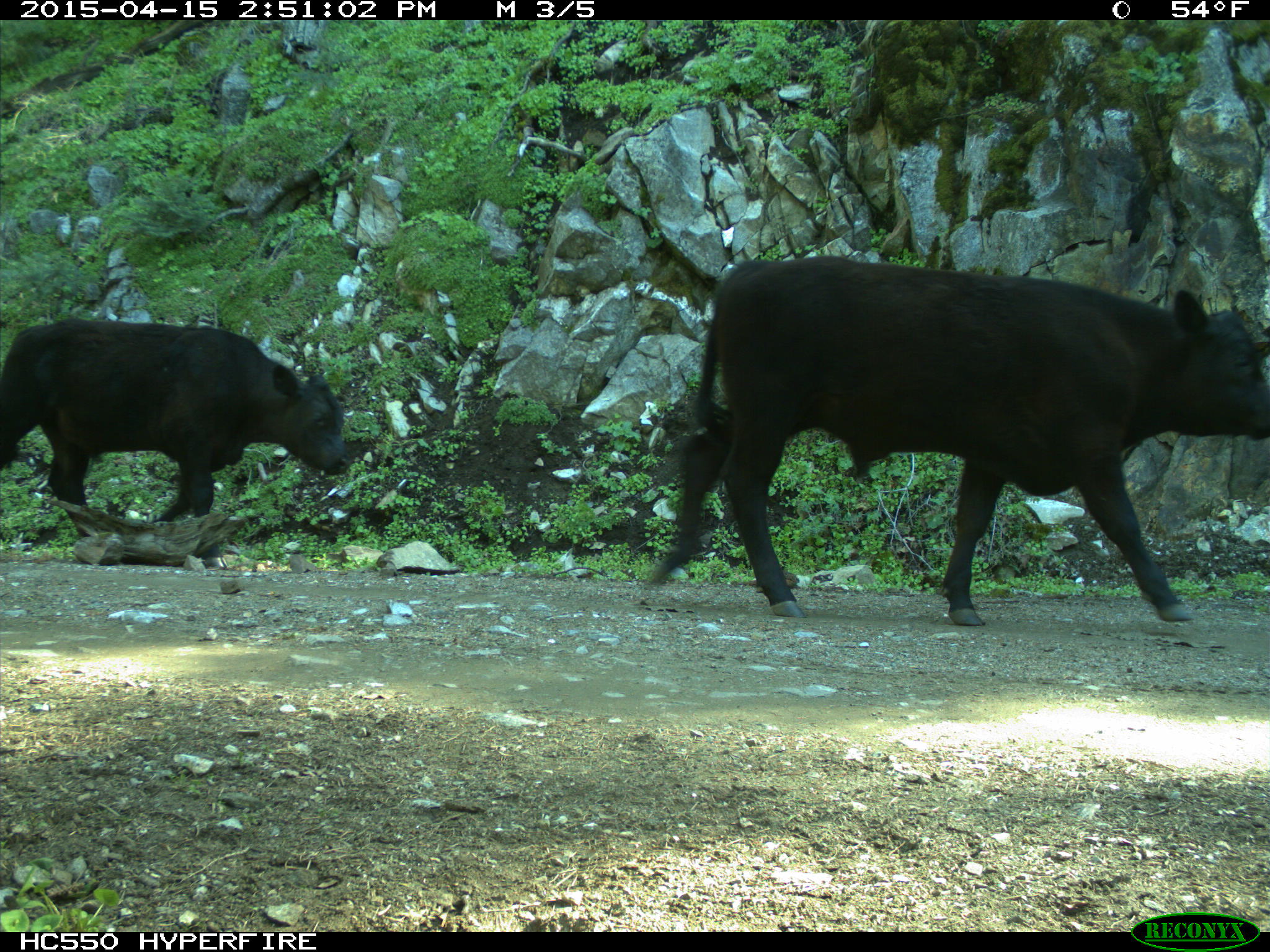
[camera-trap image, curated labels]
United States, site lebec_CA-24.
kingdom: Animalia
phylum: Chordata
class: Mammalia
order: Artiodactyla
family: Bovidae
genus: Bos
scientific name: Bos taurus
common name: domestic cow